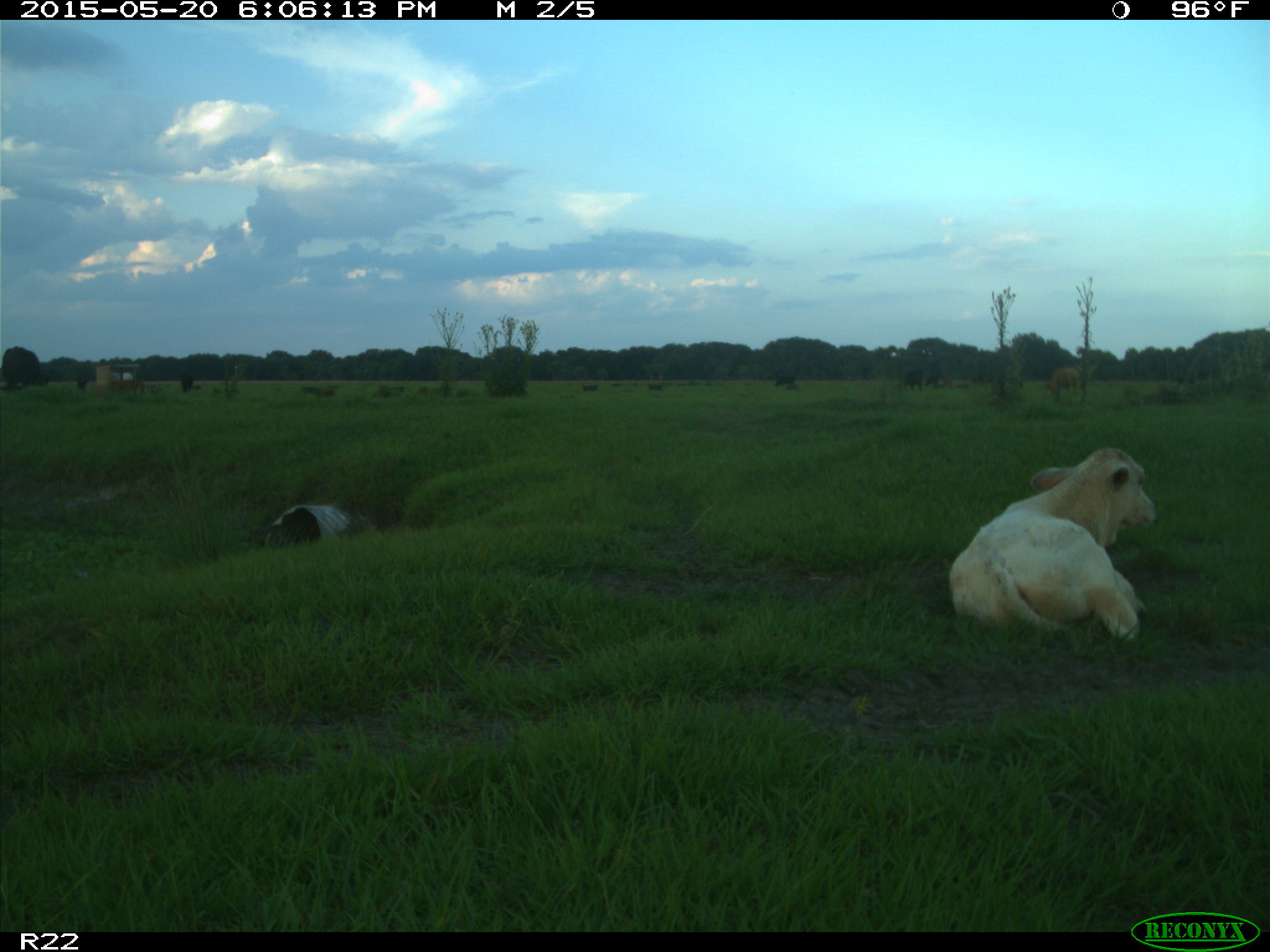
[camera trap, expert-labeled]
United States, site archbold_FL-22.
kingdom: Animalia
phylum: Chordata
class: Mammalia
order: Artiodactyla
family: Bovidae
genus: Bos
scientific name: Bos taurus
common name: domestic cow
Bos taurus (domestic cow).